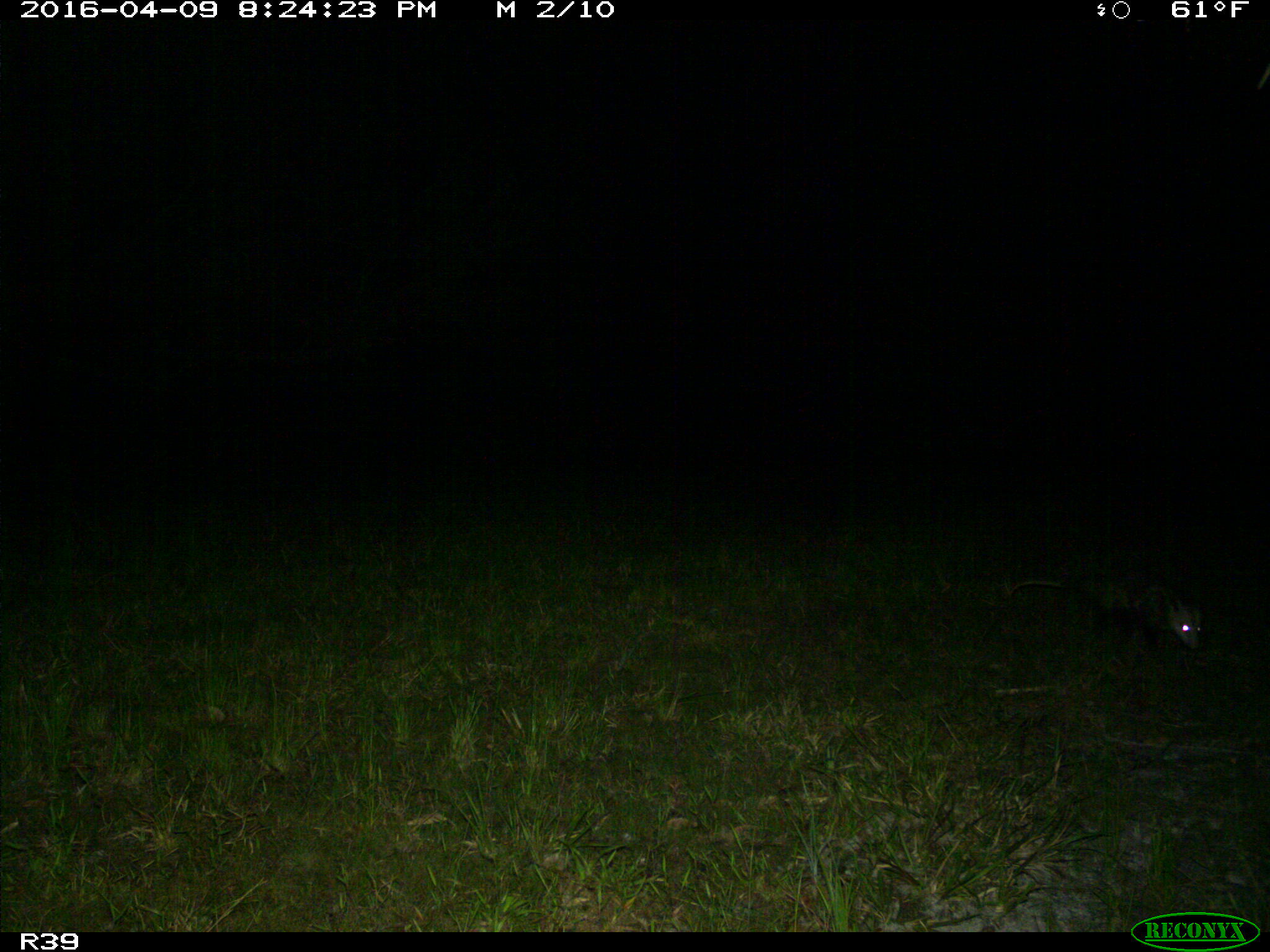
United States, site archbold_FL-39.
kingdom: Animalia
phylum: Chordata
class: Mammalia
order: Didelphimorphia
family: Didelphidae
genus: Didelphis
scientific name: Didelphis virginiana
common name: virginia opossum